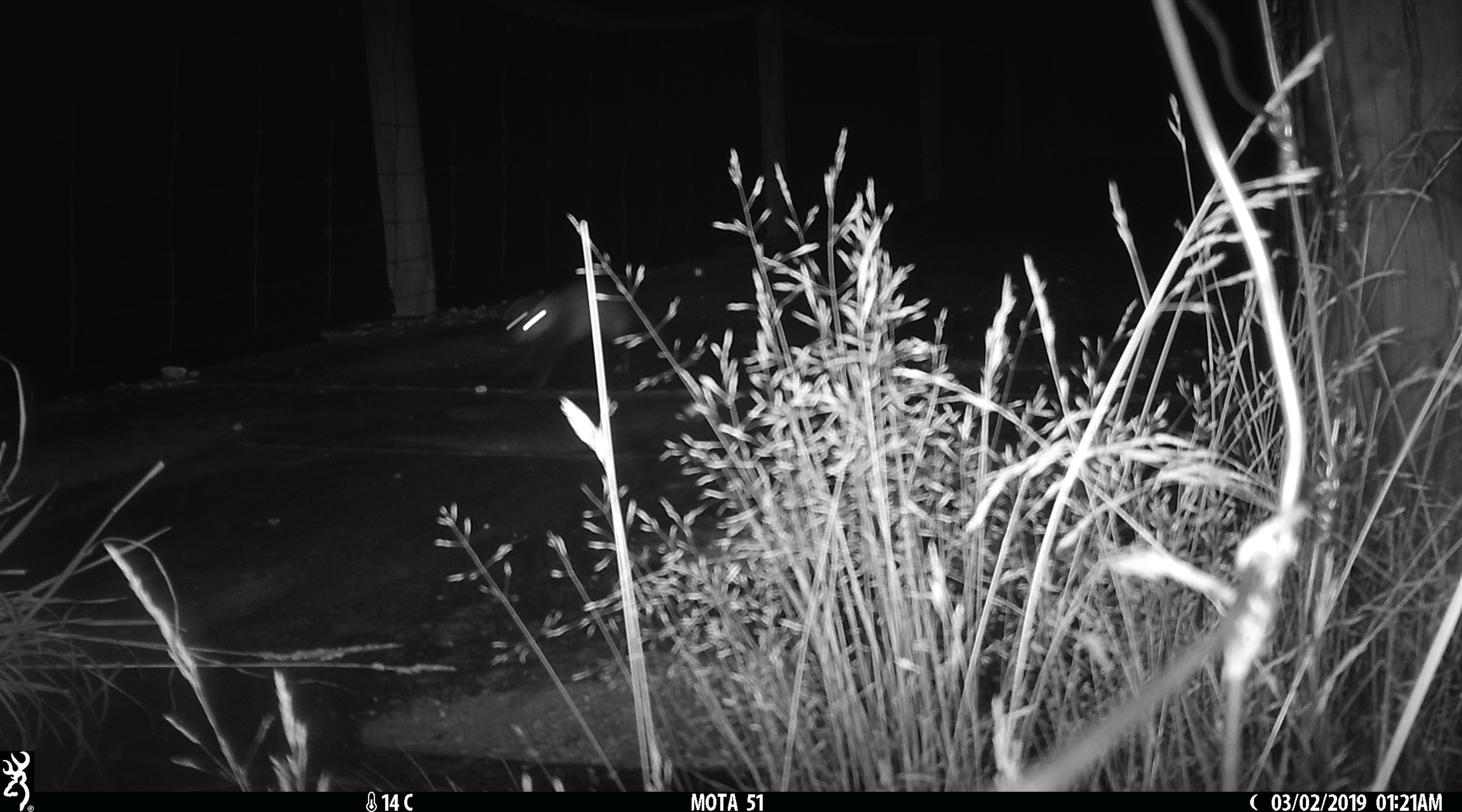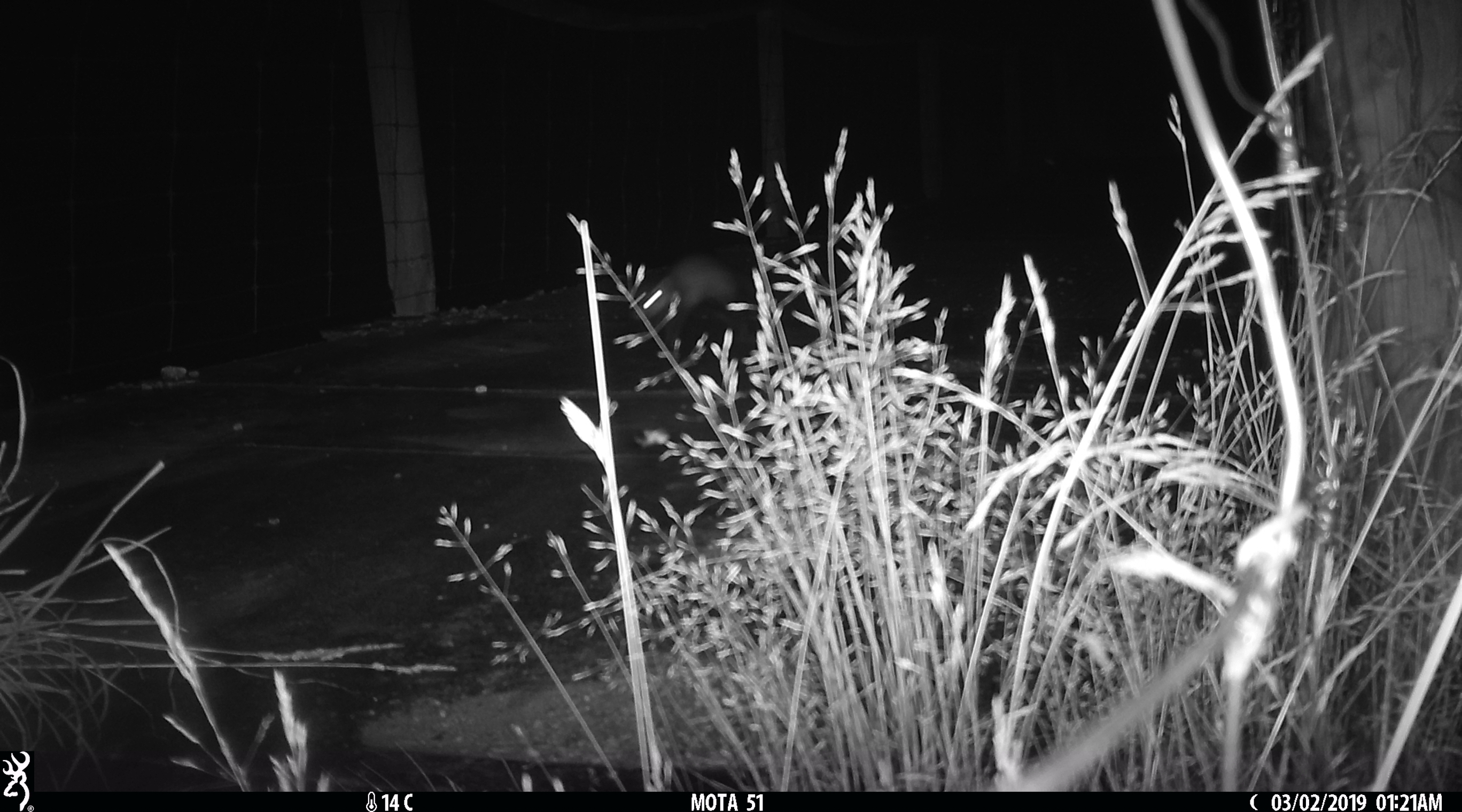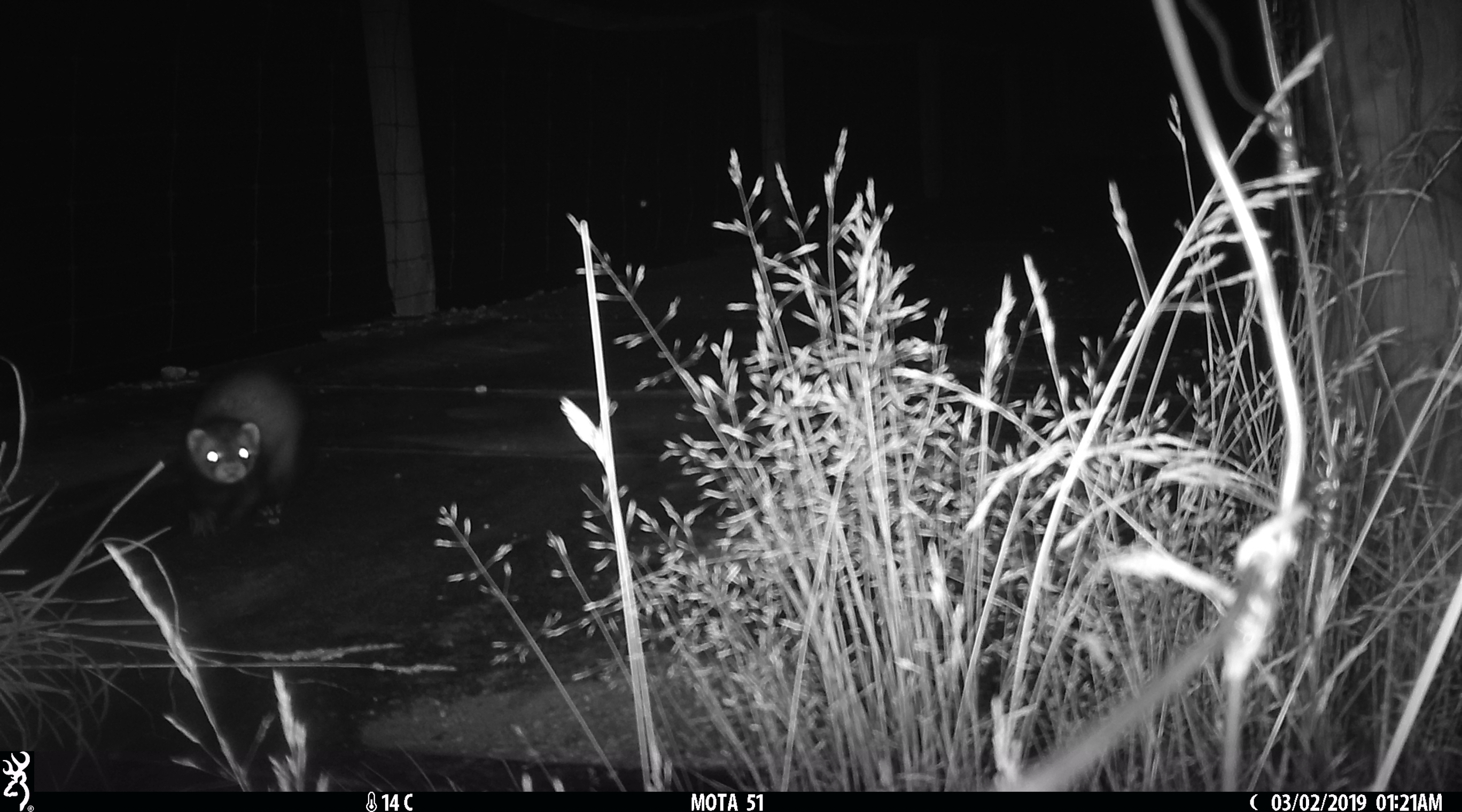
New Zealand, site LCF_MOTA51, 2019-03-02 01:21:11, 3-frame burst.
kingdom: Animalia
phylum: Chordata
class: Mammalia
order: Carnivora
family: Mustelidae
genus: Mustela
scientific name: Mustela furo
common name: ferret